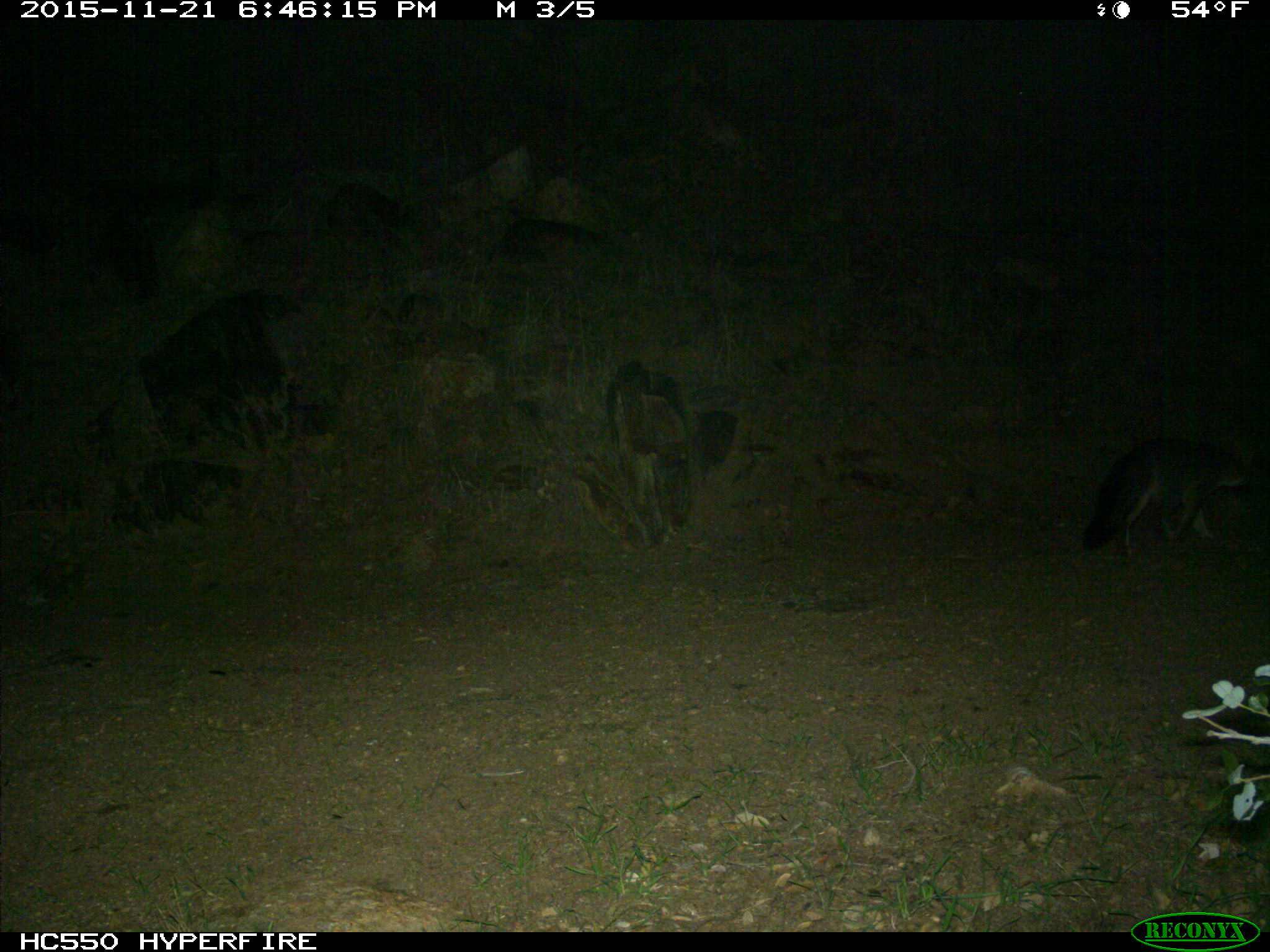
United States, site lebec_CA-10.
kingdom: Animalia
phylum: Chordata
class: Mammalia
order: Carnivora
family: Canidae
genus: Urocyon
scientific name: Urocyon cinereoargenteus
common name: gray fox